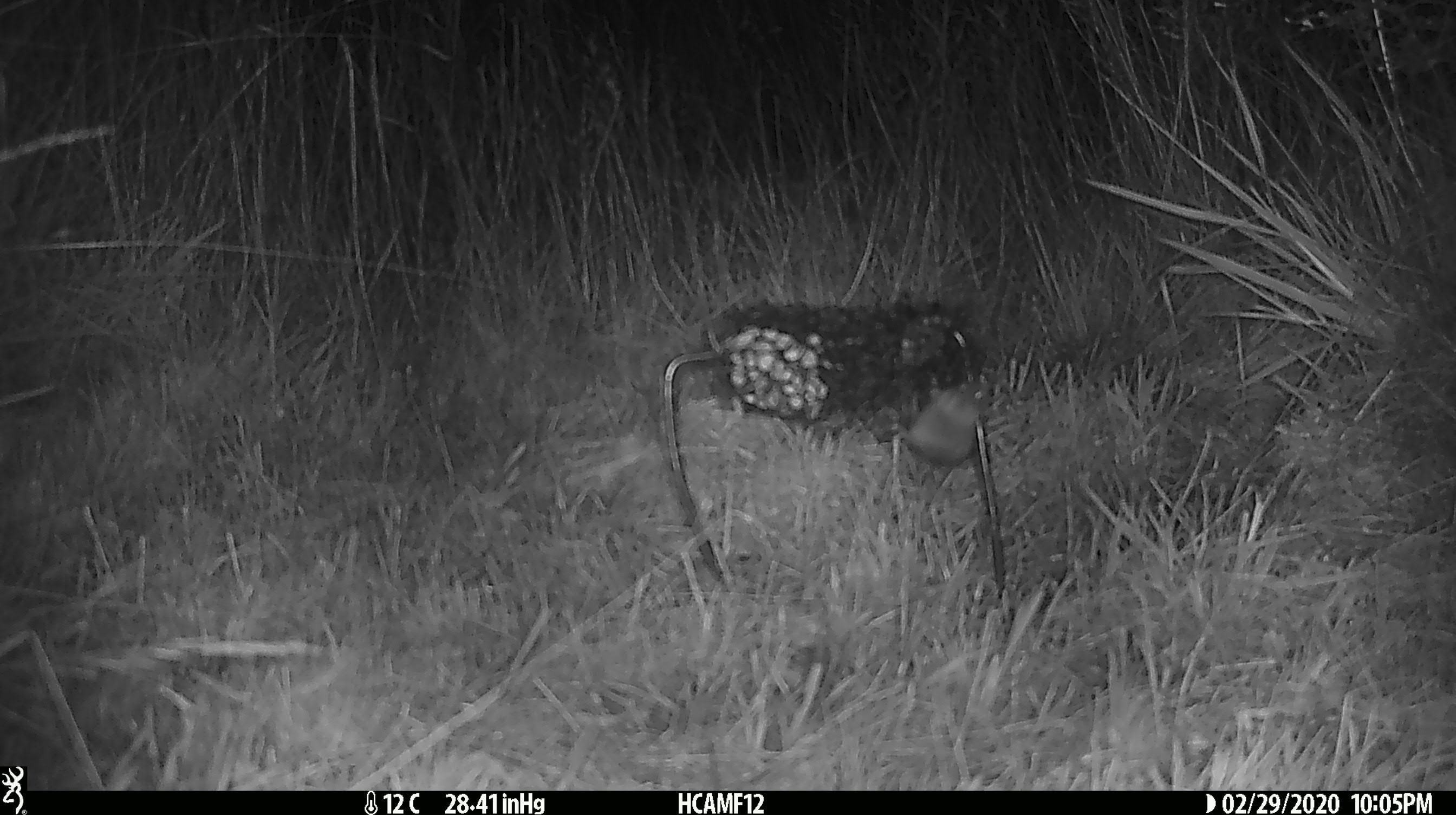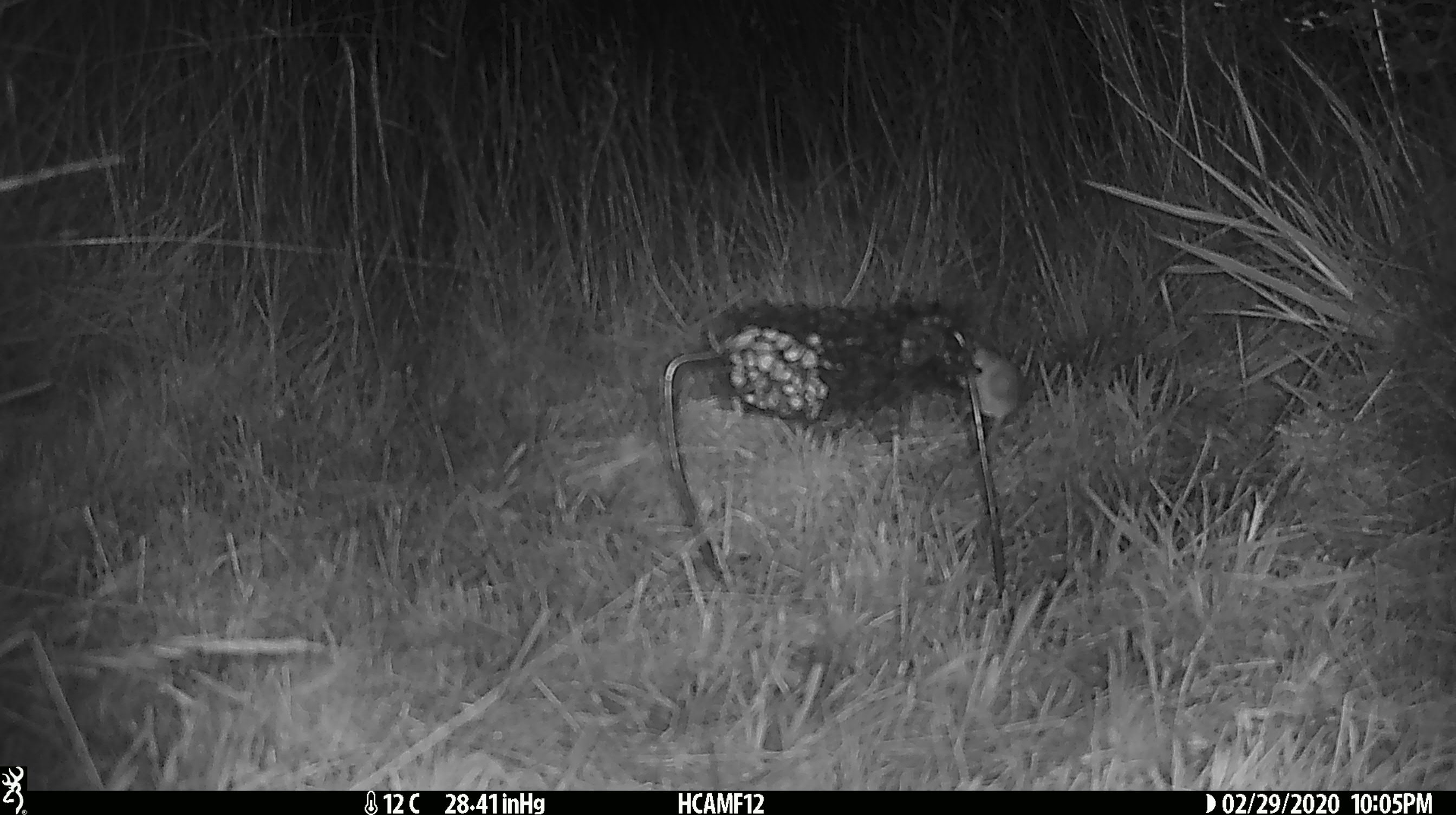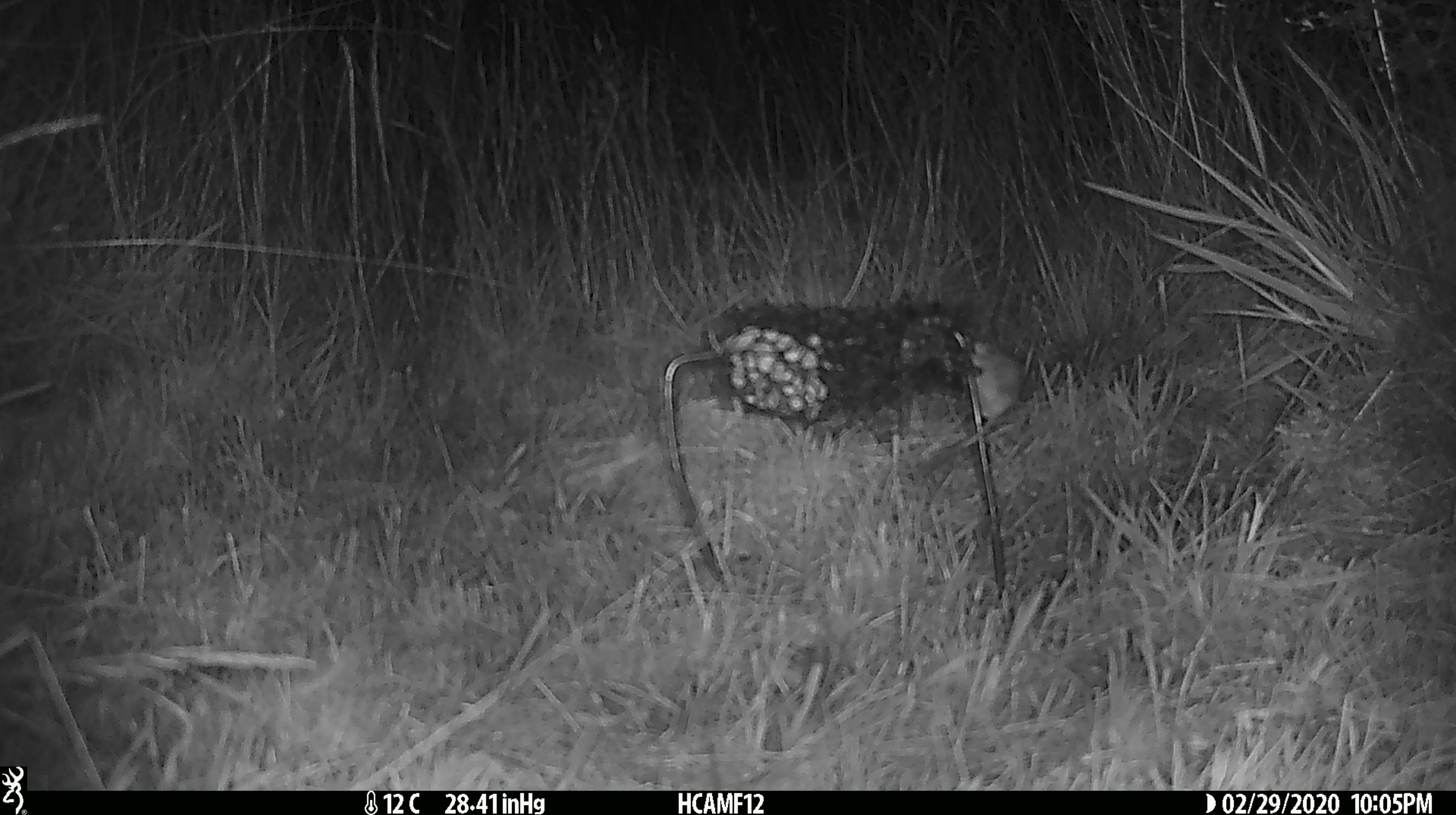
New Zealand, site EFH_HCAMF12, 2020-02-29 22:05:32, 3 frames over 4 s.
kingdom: Animalia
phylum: Chordata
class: Mammalia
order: Rodentia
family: Muridae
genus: Mus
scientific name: Mus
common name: mouse